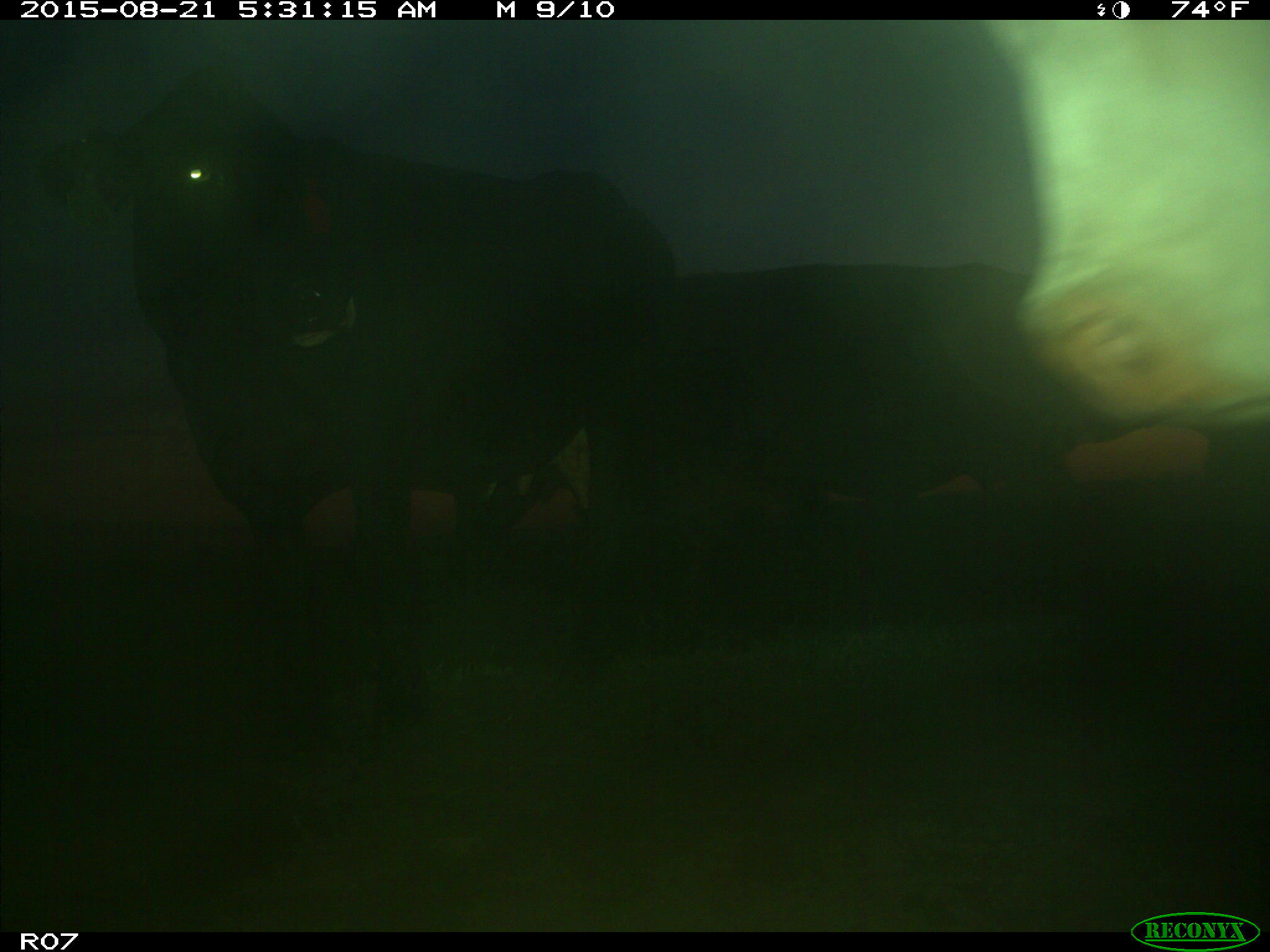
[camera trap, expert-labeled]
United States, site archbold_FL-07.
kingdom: Animalia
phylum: Chordata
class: Mammalia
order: Artiodactyla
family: Bovidae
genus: Bos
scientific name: Bos taurus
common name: domestic cow